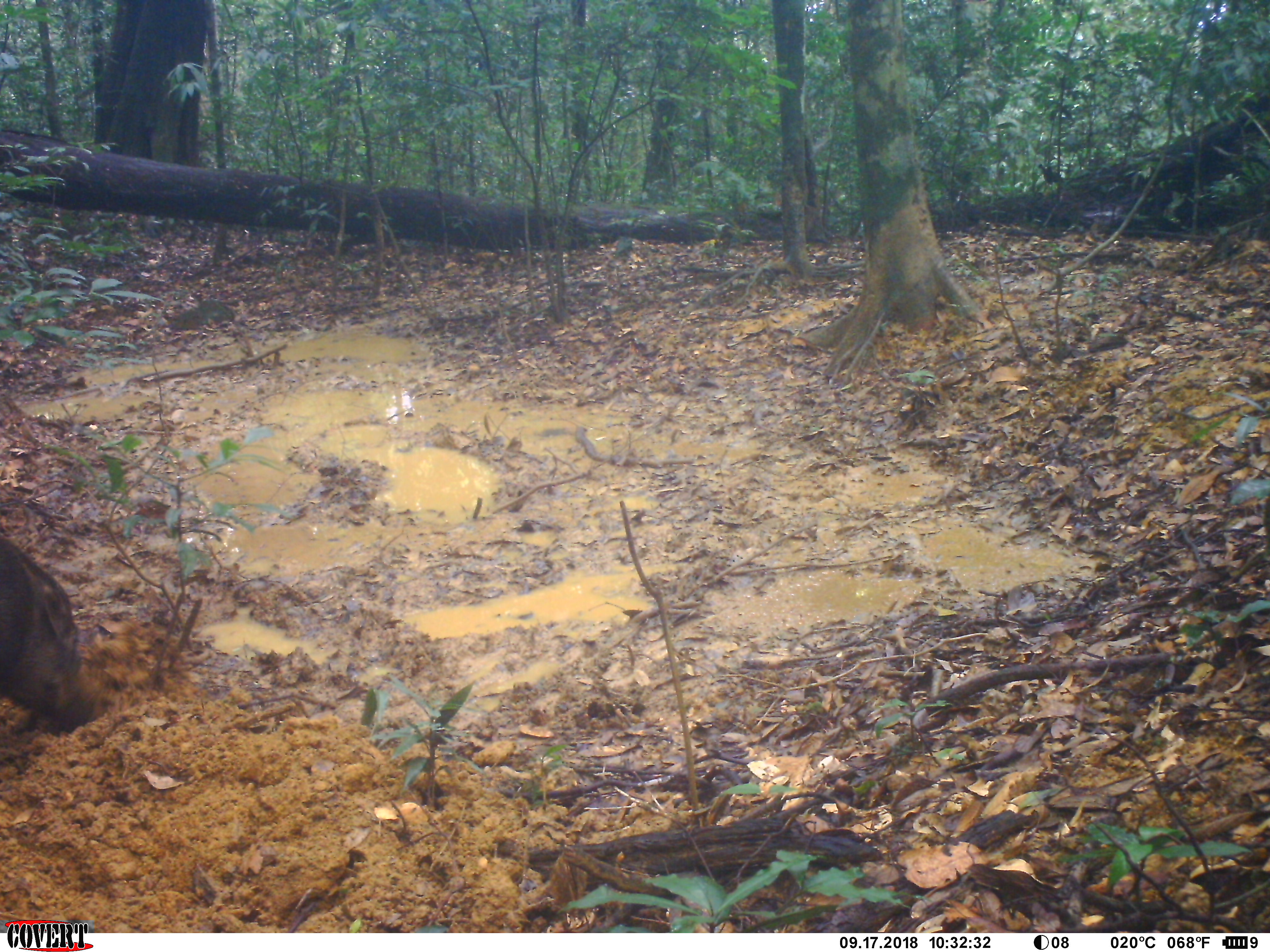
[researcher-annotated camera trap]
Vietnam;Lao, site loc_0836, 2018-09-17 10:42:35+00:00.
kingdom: Animalia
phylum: Chordata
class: Mammalia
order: Artiodactyla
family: Suidae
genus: Sus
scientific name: Sus scrofa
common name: eurasian wild pig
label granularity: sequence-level